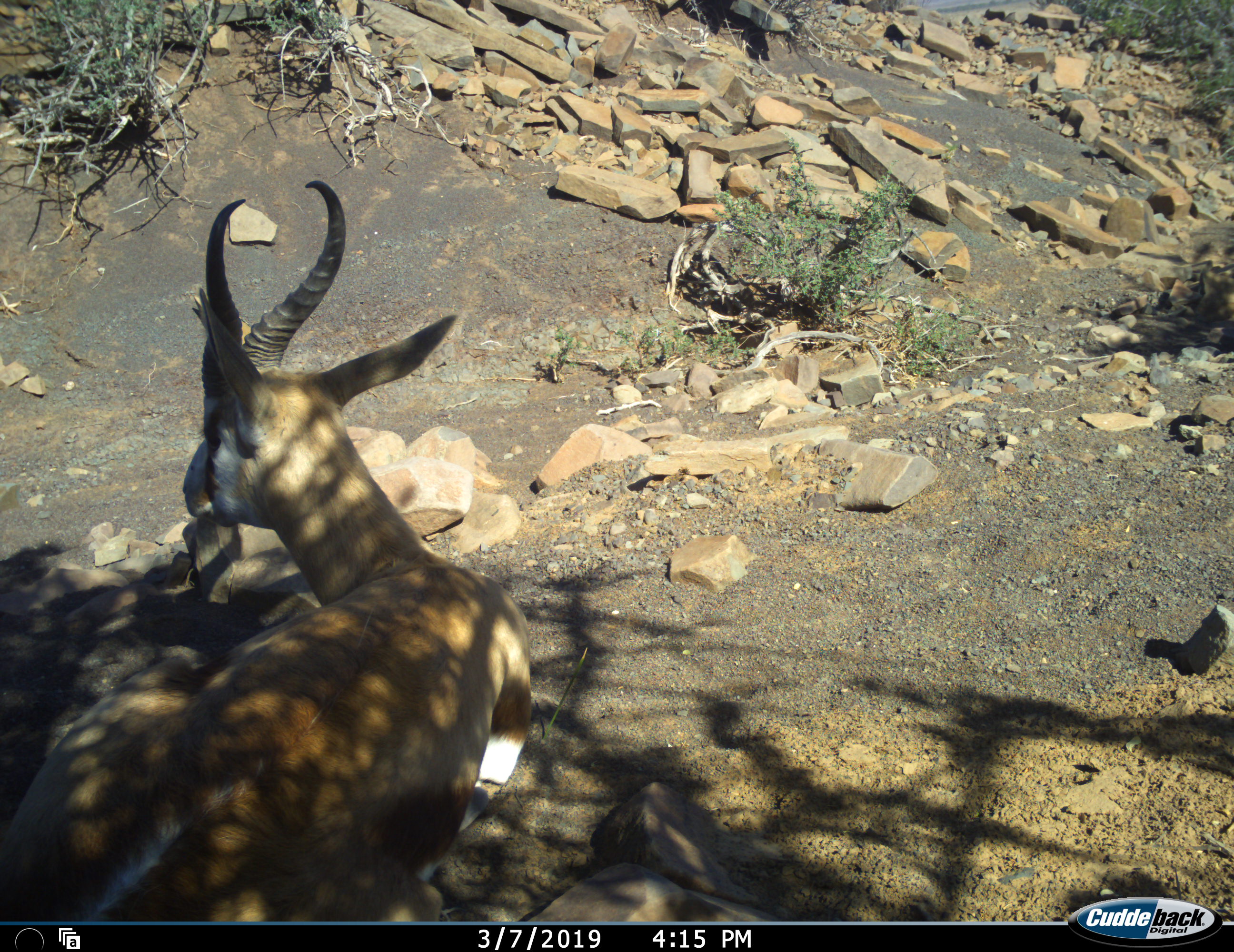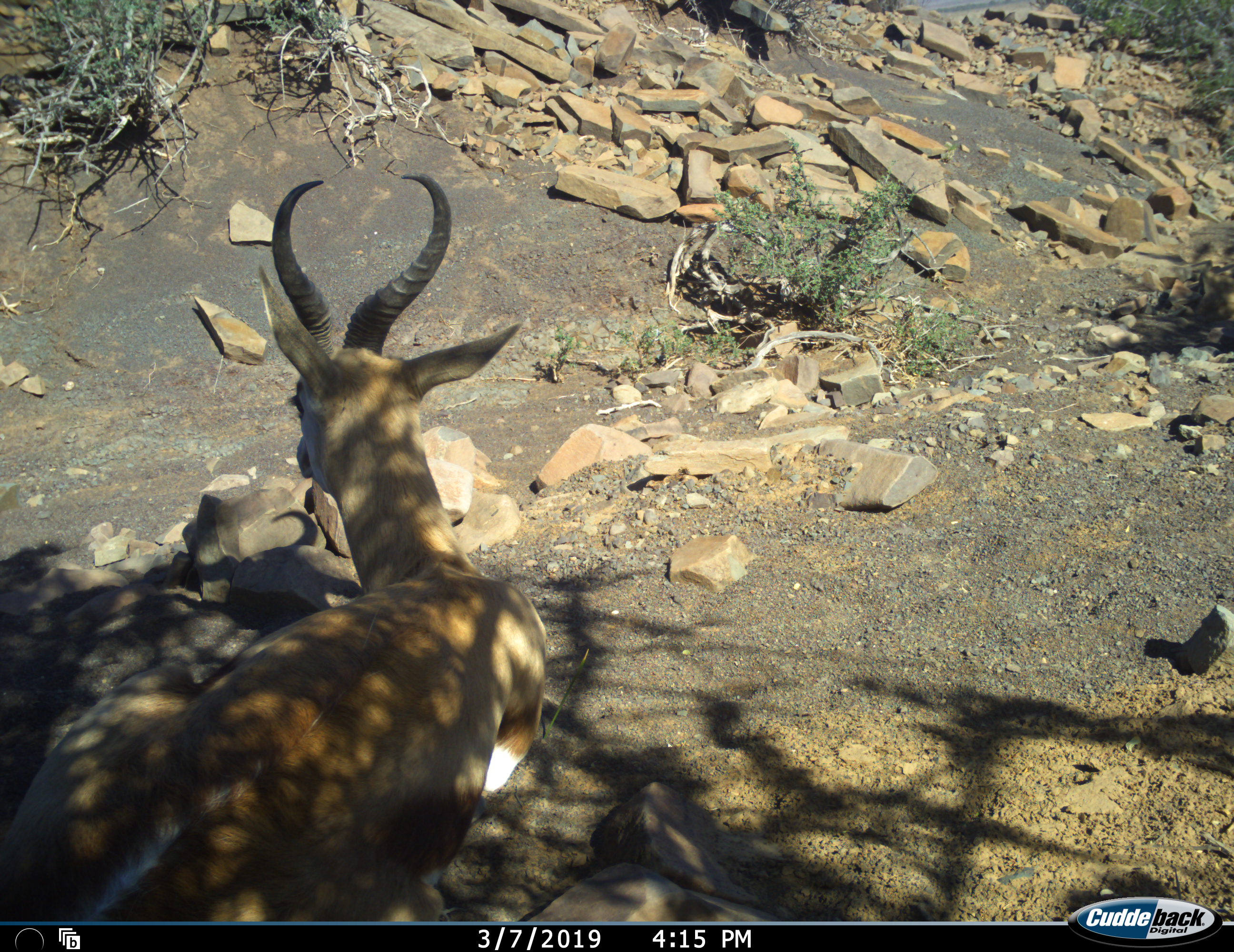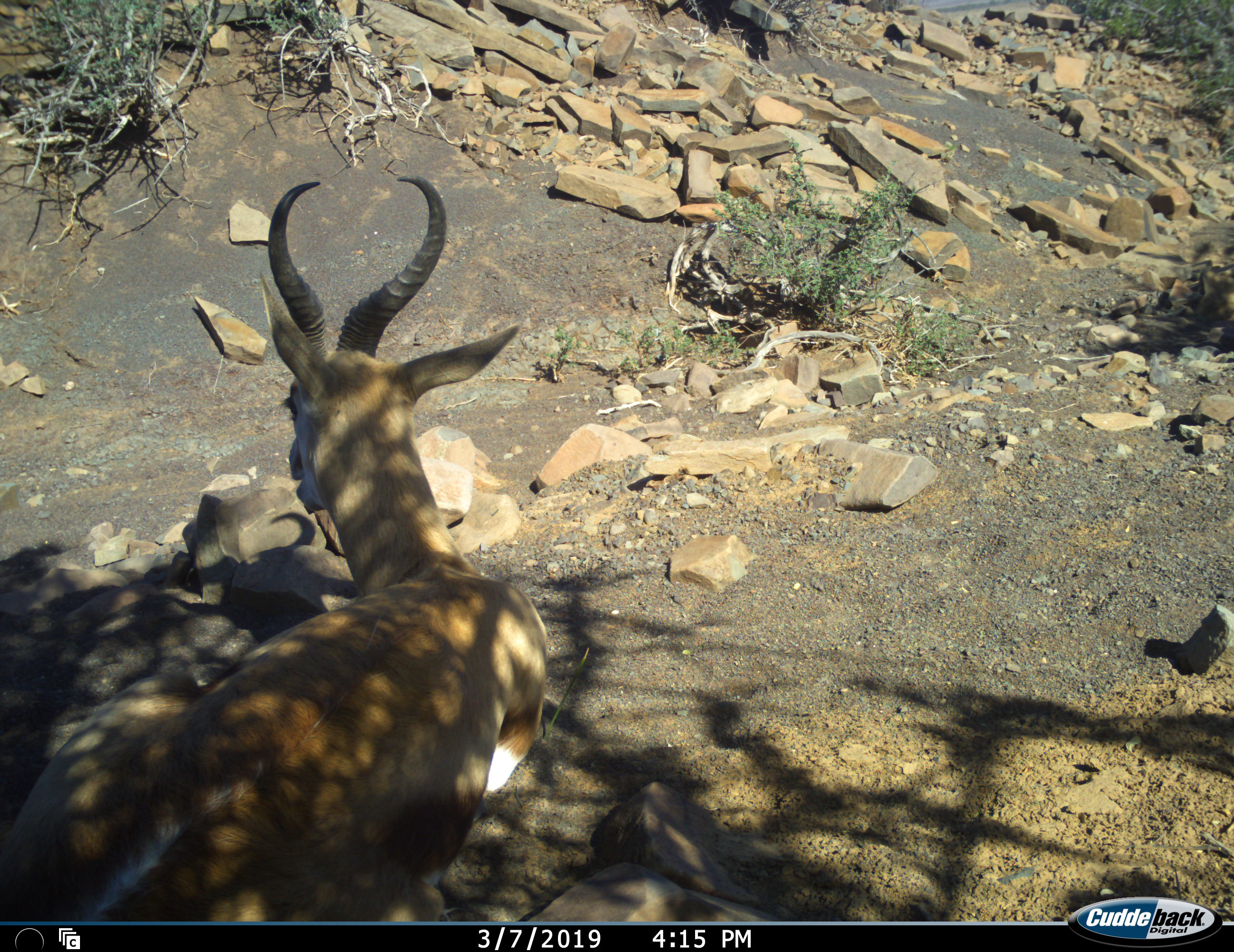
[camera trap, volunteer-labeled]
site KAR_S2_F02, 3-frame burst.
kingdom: Animalia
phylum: Chordata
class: Mammalia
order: Artiodactyla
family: Bovidae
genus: Antidorcas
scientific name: Antidorcas marsupialis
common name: springbok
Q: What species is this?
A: Springbok (Antidorcas marsupialis).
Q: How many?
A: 1.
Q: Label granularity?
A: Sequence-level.